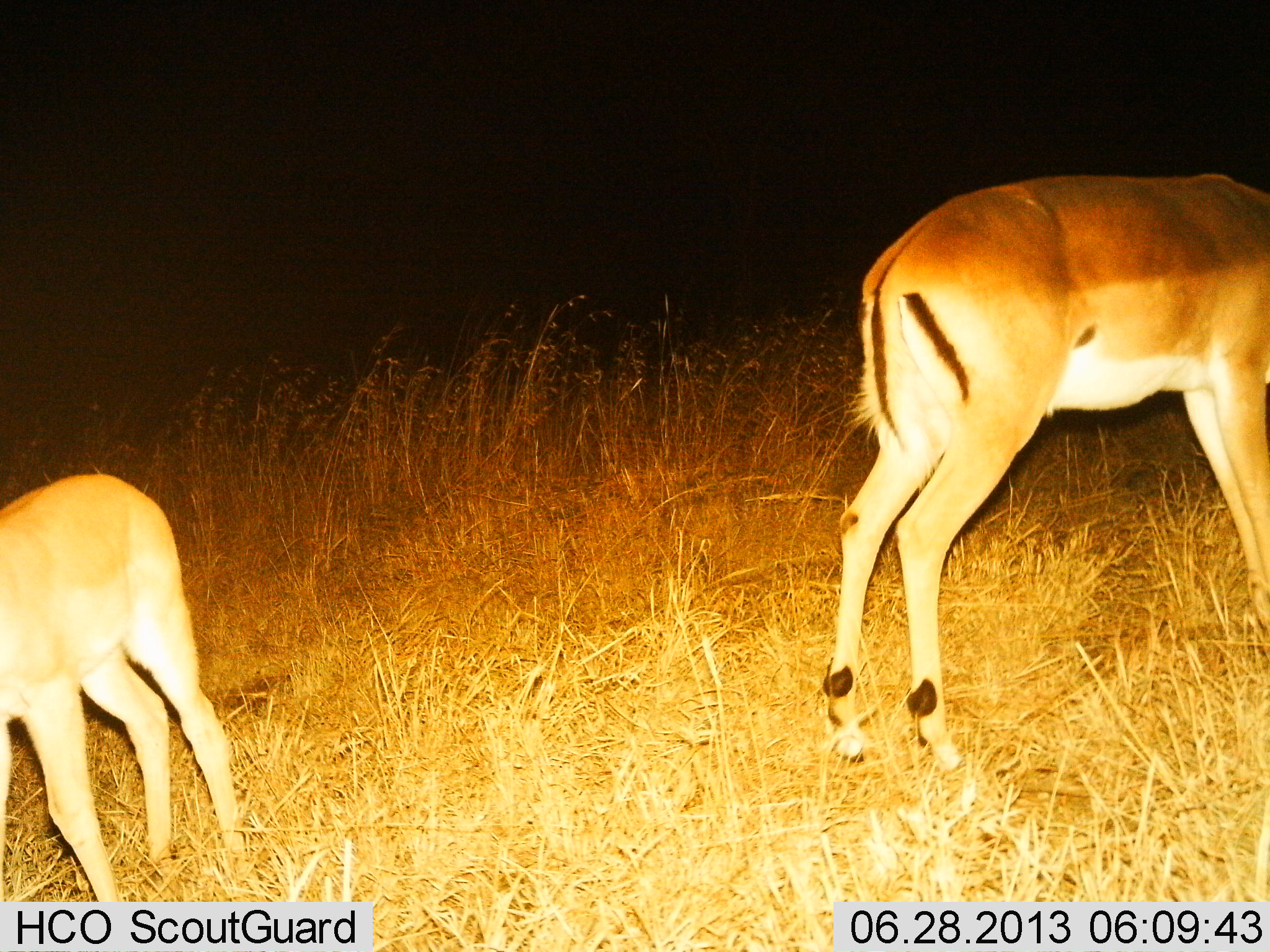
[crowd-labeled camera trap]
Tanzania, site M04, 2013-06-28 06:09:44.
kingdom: Animalia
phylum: Chordata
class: Mammalia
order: Artiodactyla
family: Bovidae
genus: Aepyceros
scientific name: Aepyceros melampus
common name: impala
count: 2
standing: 100%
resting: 0%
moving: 0%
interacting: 0%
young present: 75%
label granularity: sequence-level